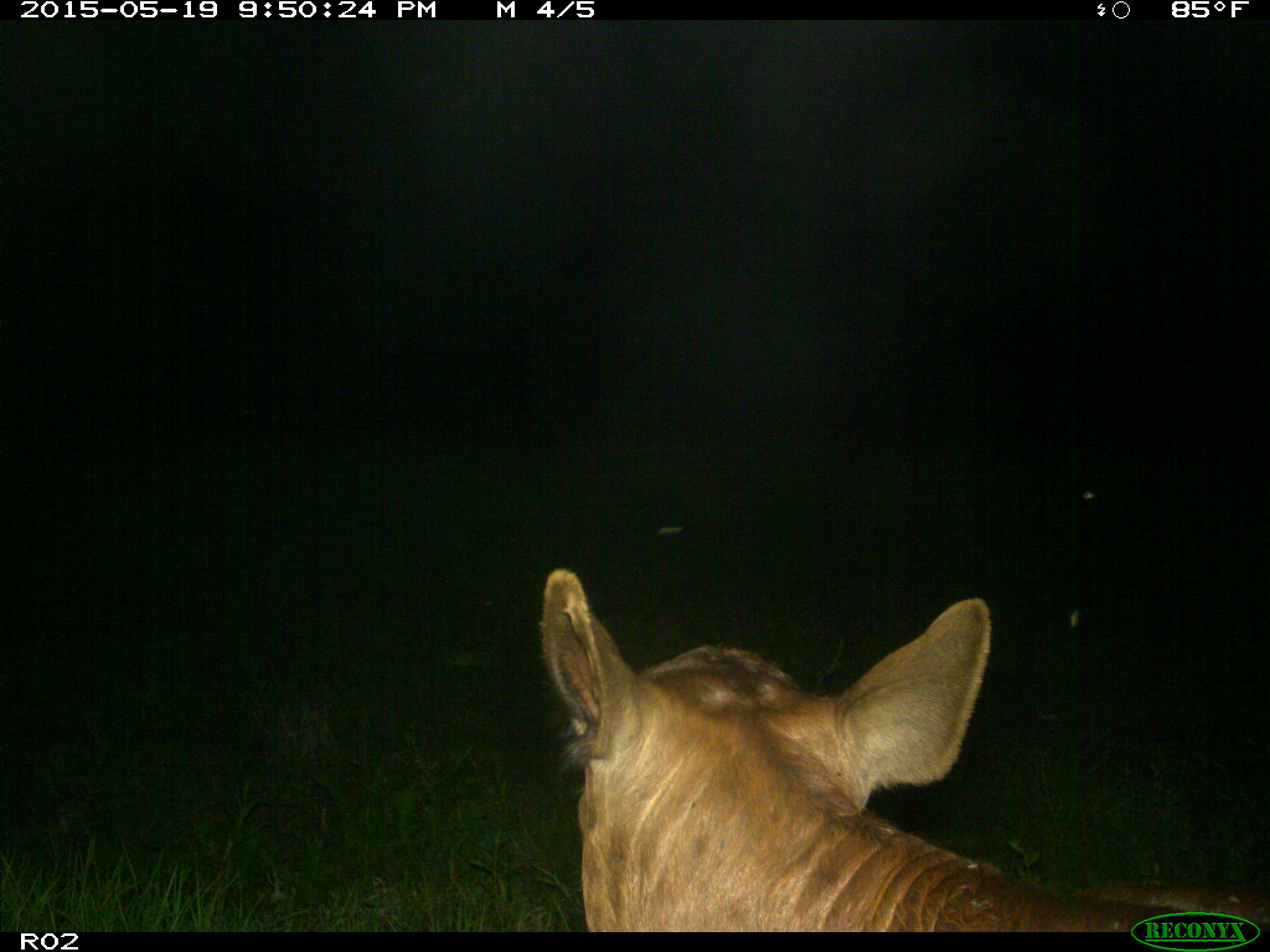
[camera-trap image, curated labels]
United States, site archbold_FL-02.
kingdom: Animalia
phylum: Chordata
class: Mammalia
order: Artiodactyla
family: Bovidae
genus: Bos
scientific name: Bos taurus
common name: domestic cow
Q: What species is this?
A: Bos taurus (domestic cow).